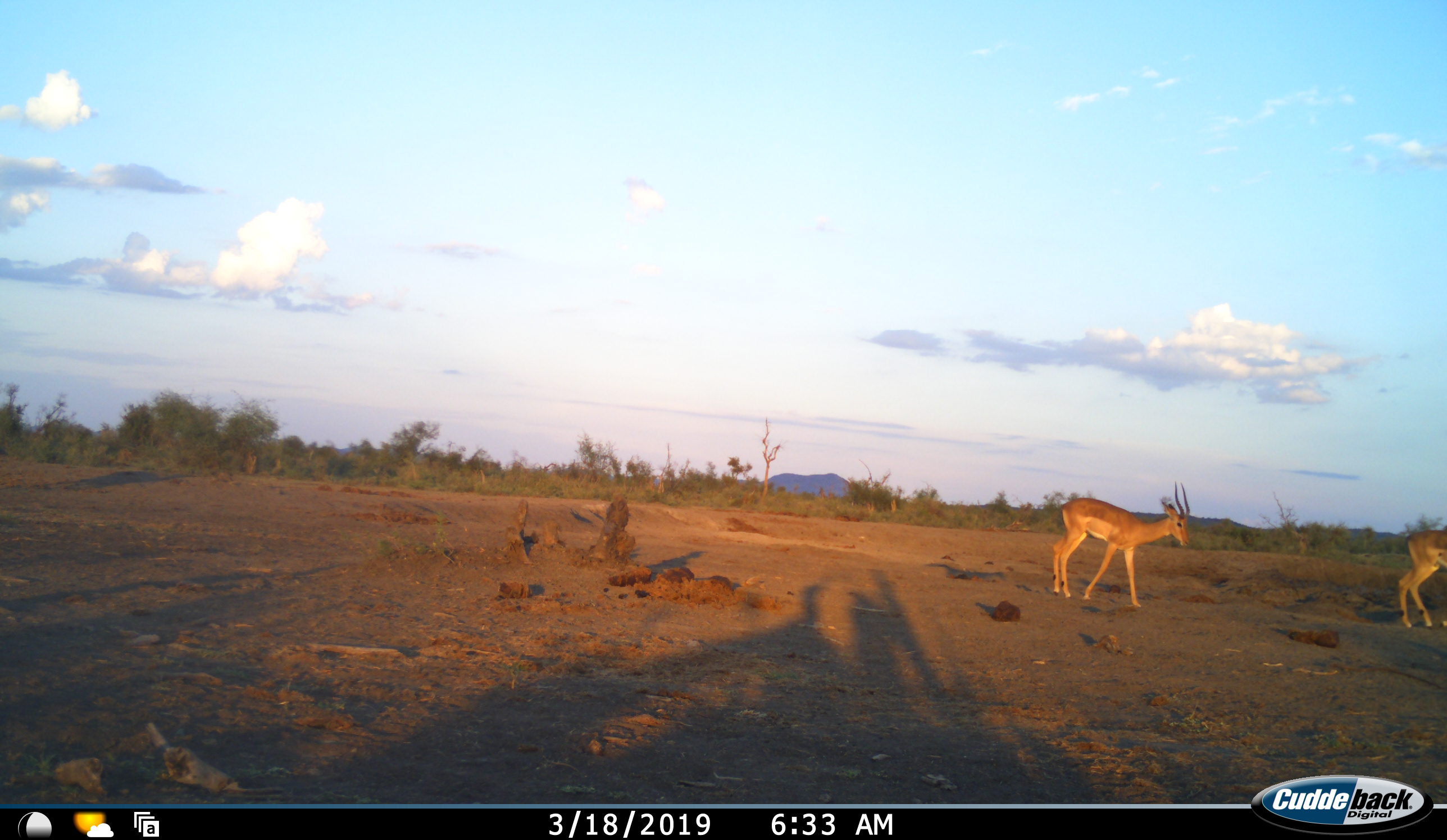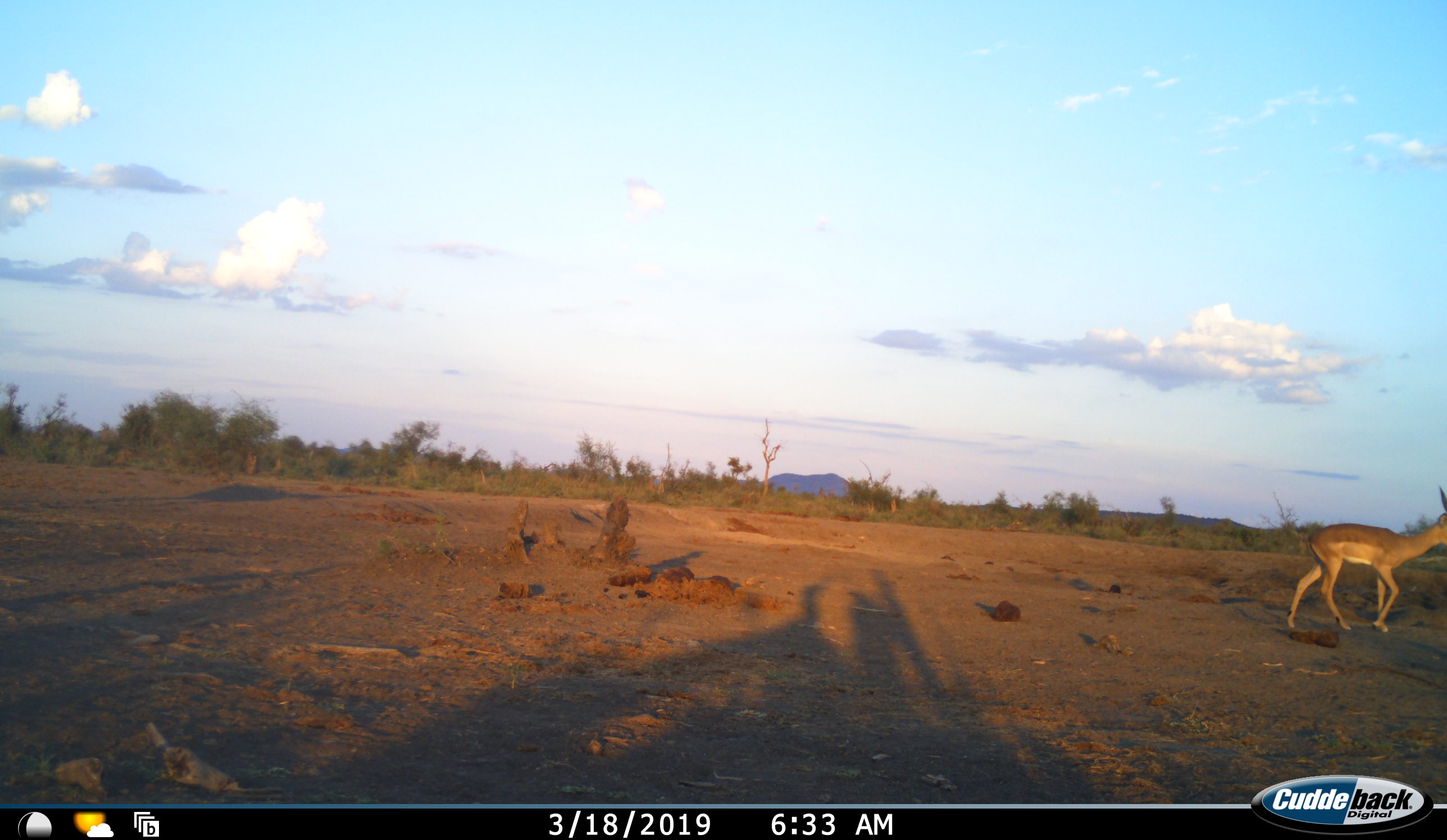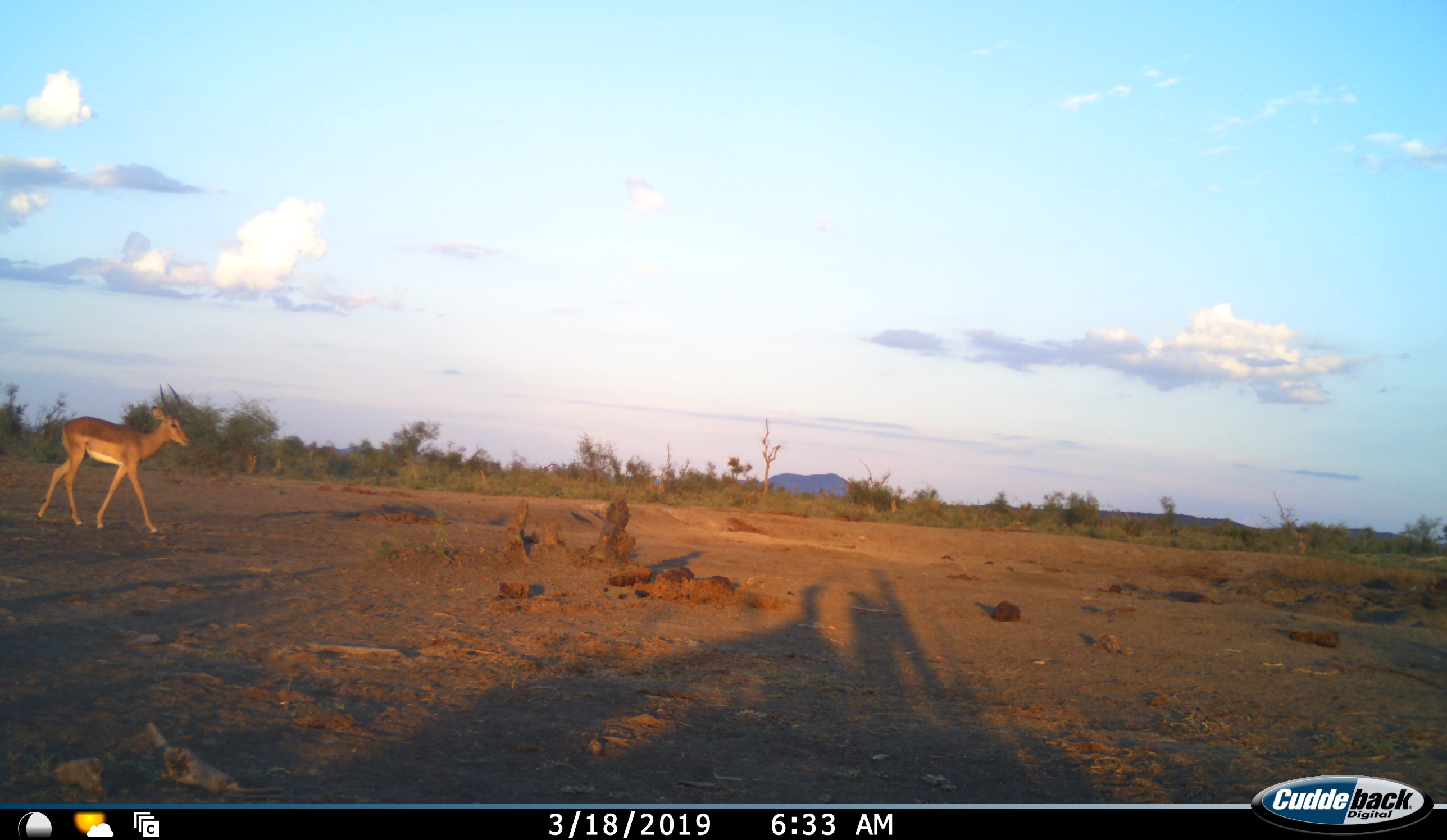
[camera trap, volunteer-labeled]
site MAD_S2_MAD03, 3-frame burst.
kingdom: Animalia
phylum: Chordata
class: Mammalia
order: Artiodactyla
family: Bovidae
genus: Aepyceros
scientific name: Aepyceros melampus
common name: impala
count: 3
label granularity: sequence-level